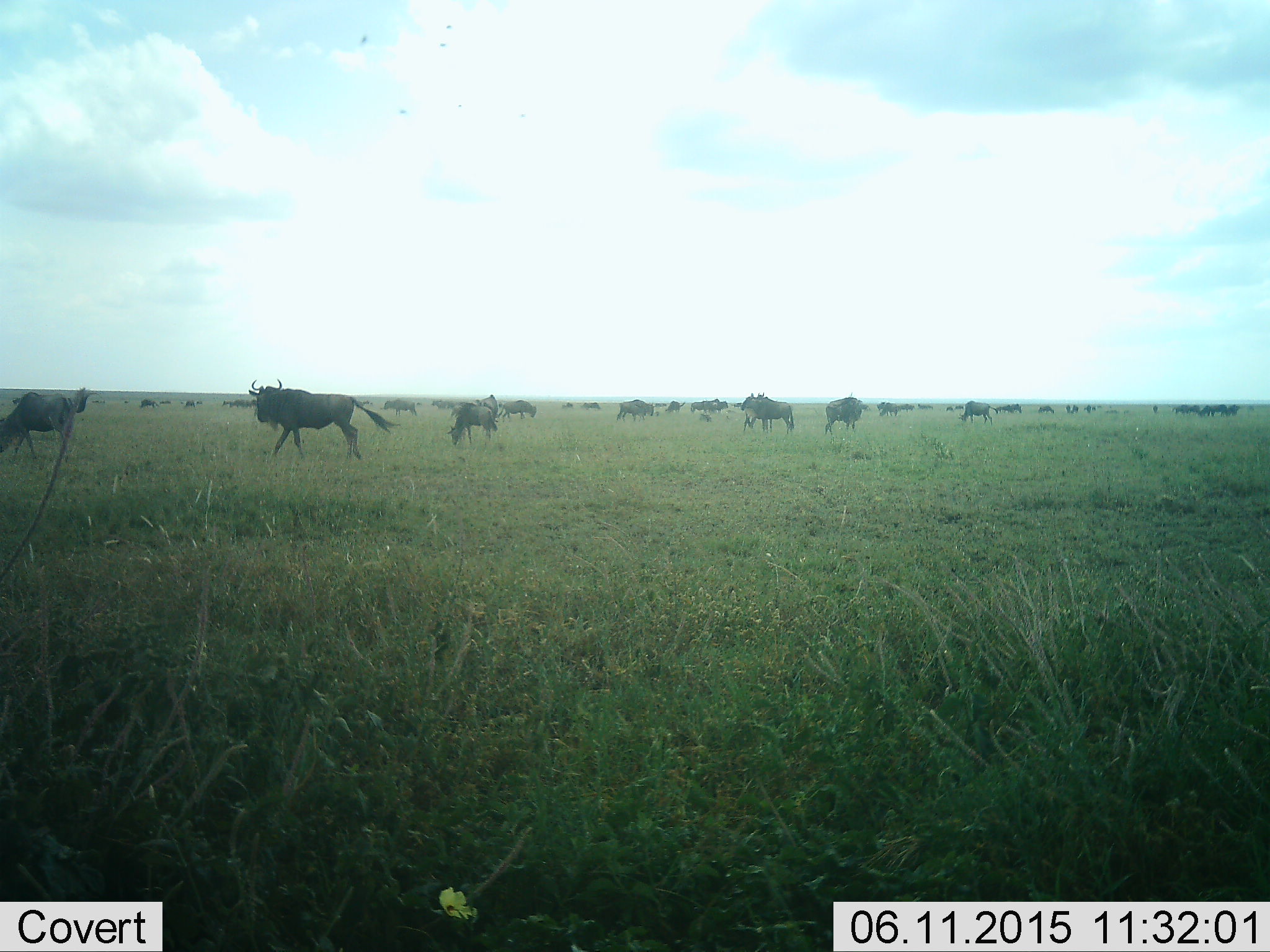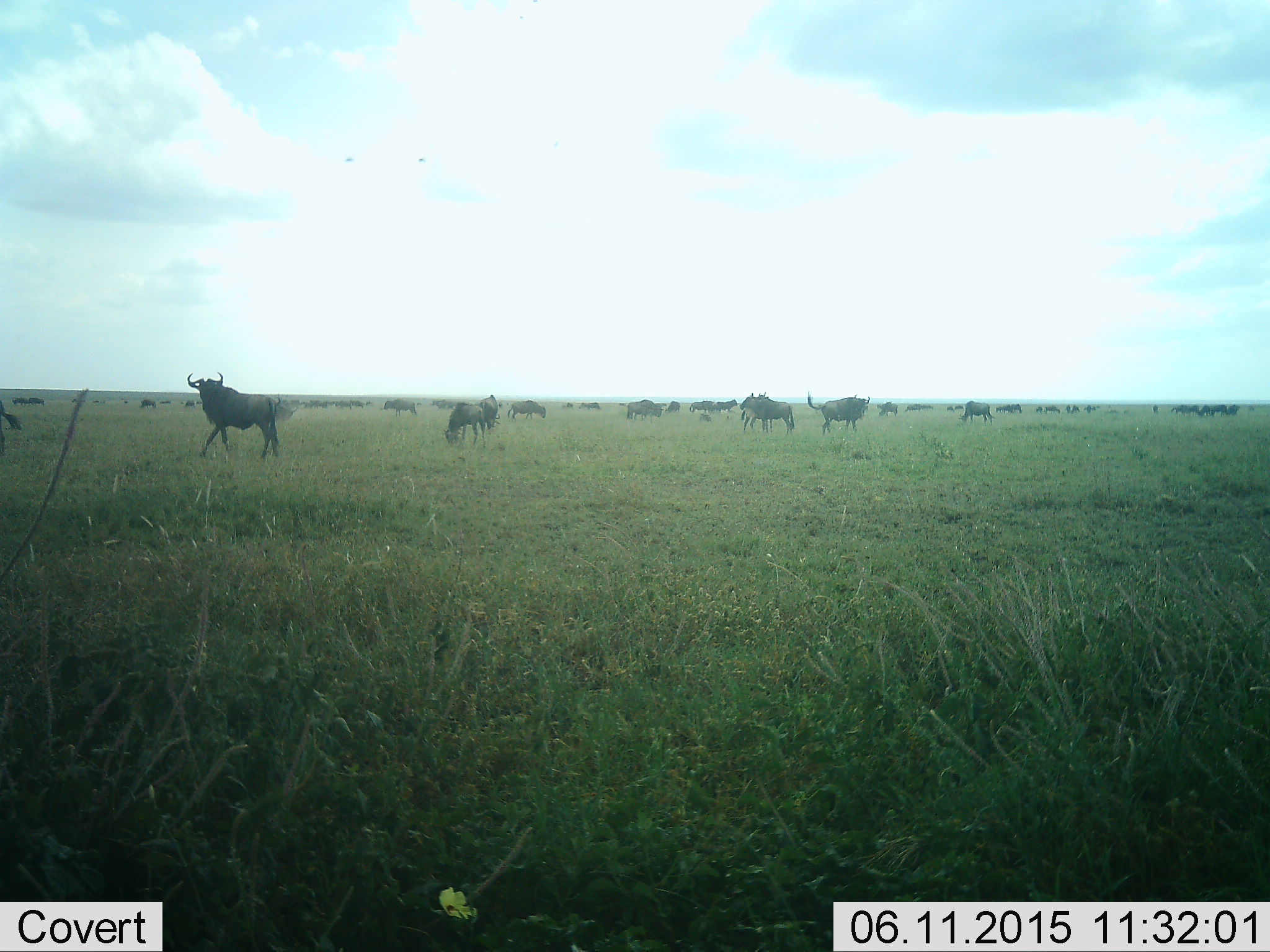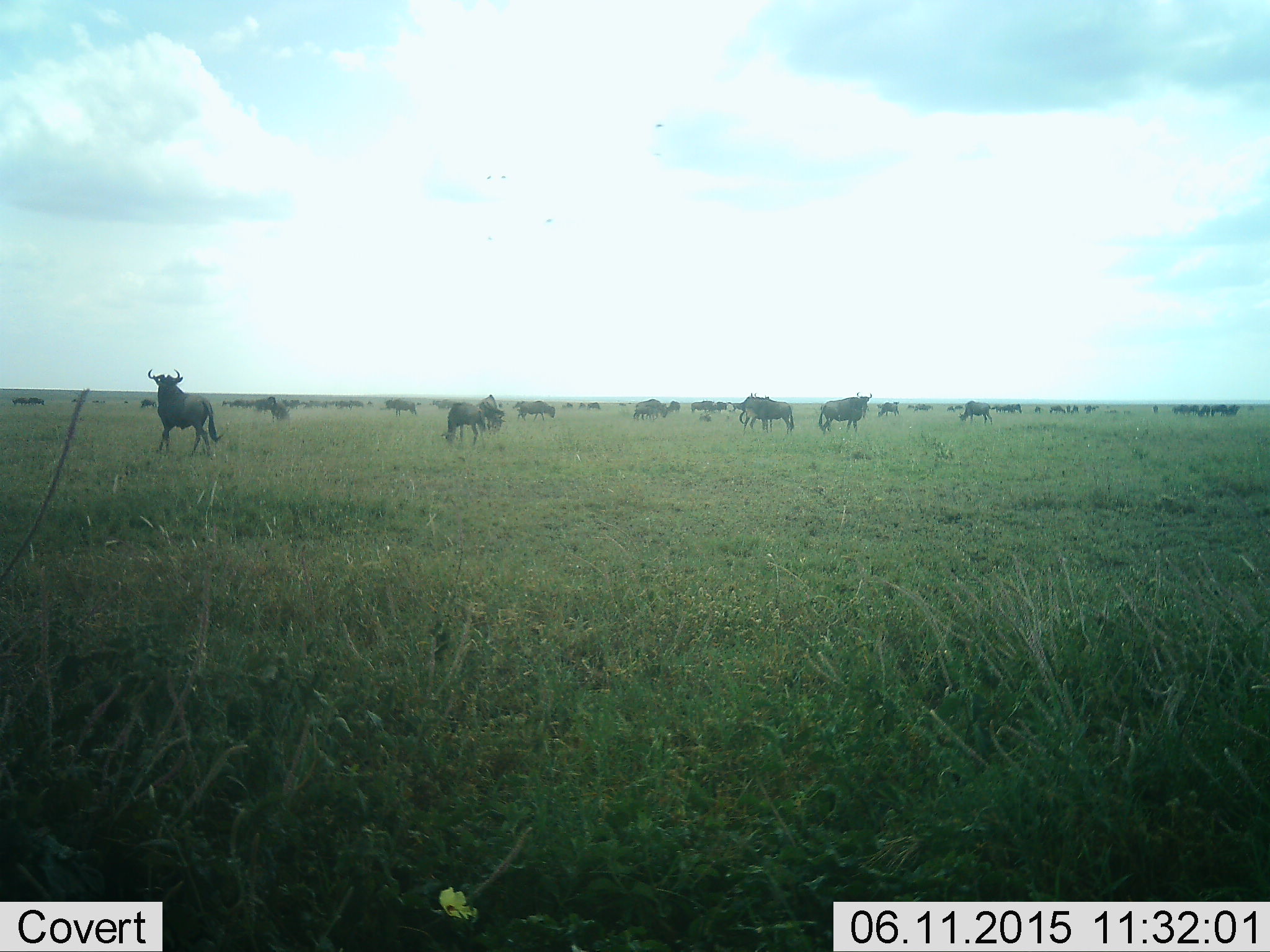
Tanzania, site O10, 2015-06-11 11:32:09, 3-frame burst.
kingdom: Animalia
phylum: Chordata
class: Mammalia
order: Artiodactyla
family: Bovidae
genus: Connochaetes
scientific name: Connochaetes taurinus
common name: blue wildebeest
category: wildebeest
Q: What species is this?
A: Wildebeest (blue wildebeest) (Connochaetes taurinus).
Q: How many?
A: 11-50.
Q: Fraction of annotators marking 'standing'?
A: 55%.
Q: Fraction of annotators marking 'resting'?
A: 0%.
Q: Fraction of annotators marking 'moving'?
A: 100%.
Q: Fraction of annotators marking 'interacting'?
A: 9%.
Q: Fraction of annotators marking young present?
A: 0%.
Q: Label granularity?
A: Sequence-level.